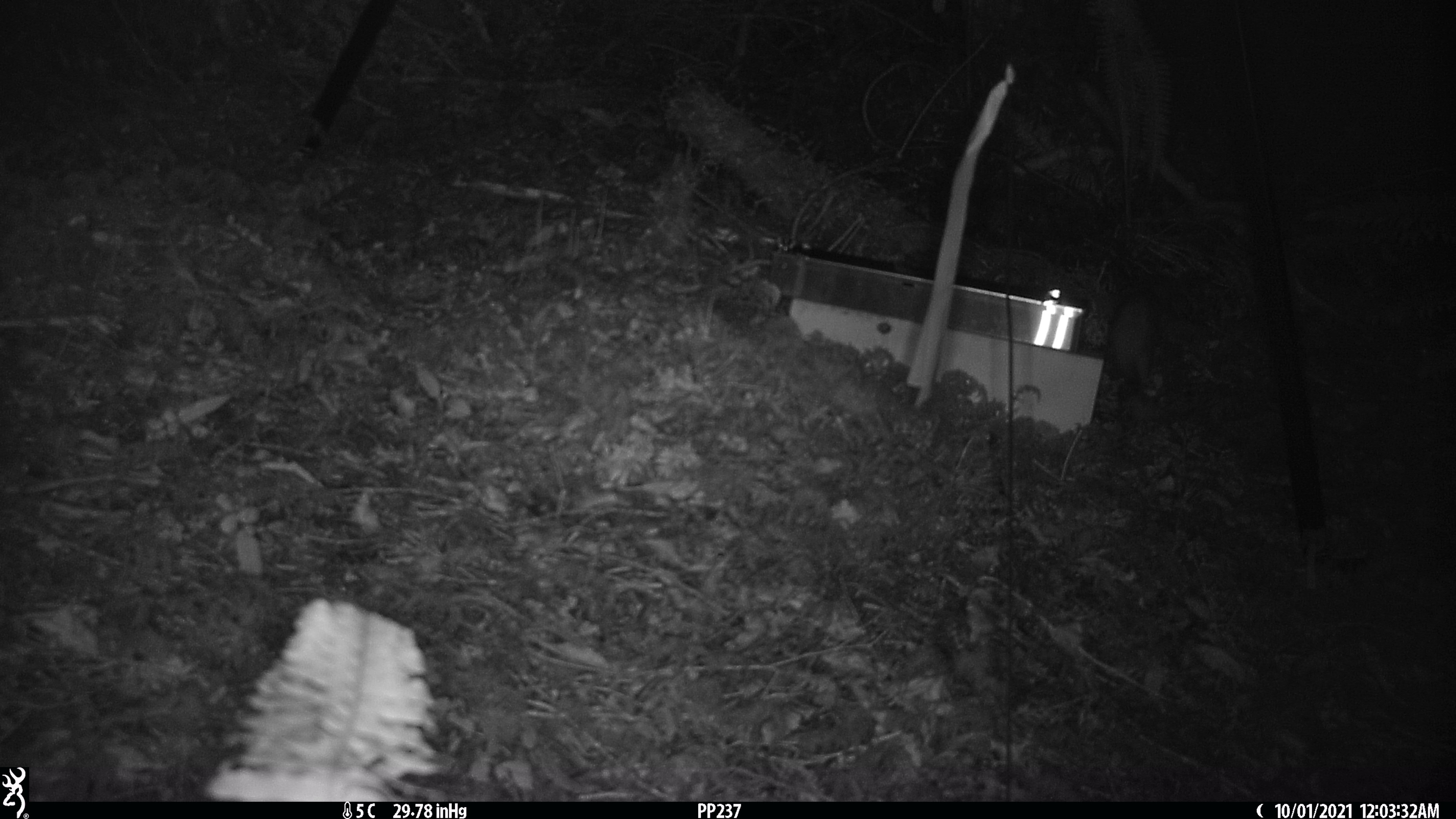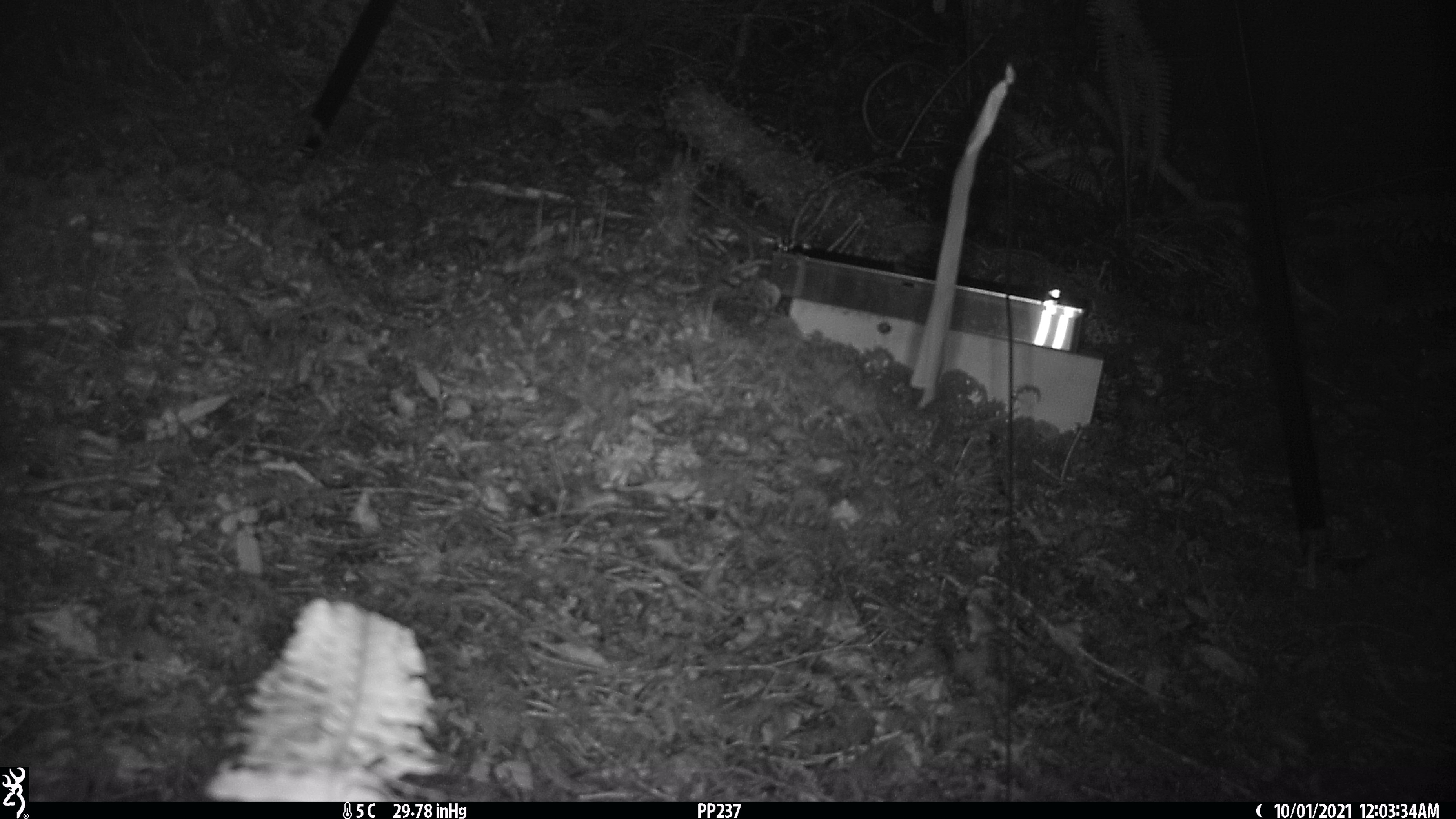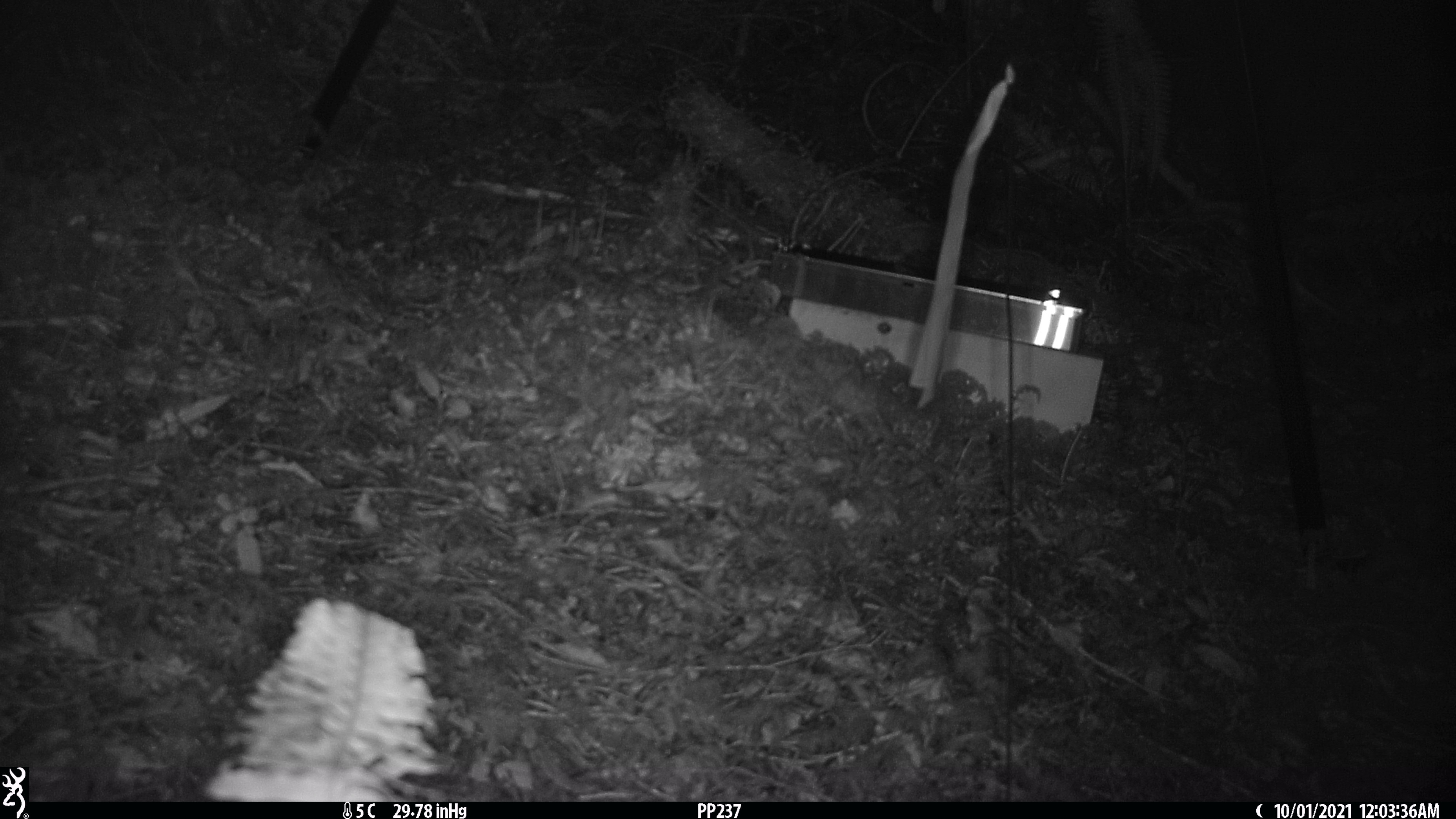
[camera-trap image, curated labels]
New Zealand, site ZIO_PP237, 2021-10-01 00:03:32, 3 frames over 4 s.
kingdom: Animalia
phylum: Chordata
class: Mammalia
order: Carnivora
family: Mustelidae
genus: Mustela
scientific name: Mustela erminea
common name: stoat